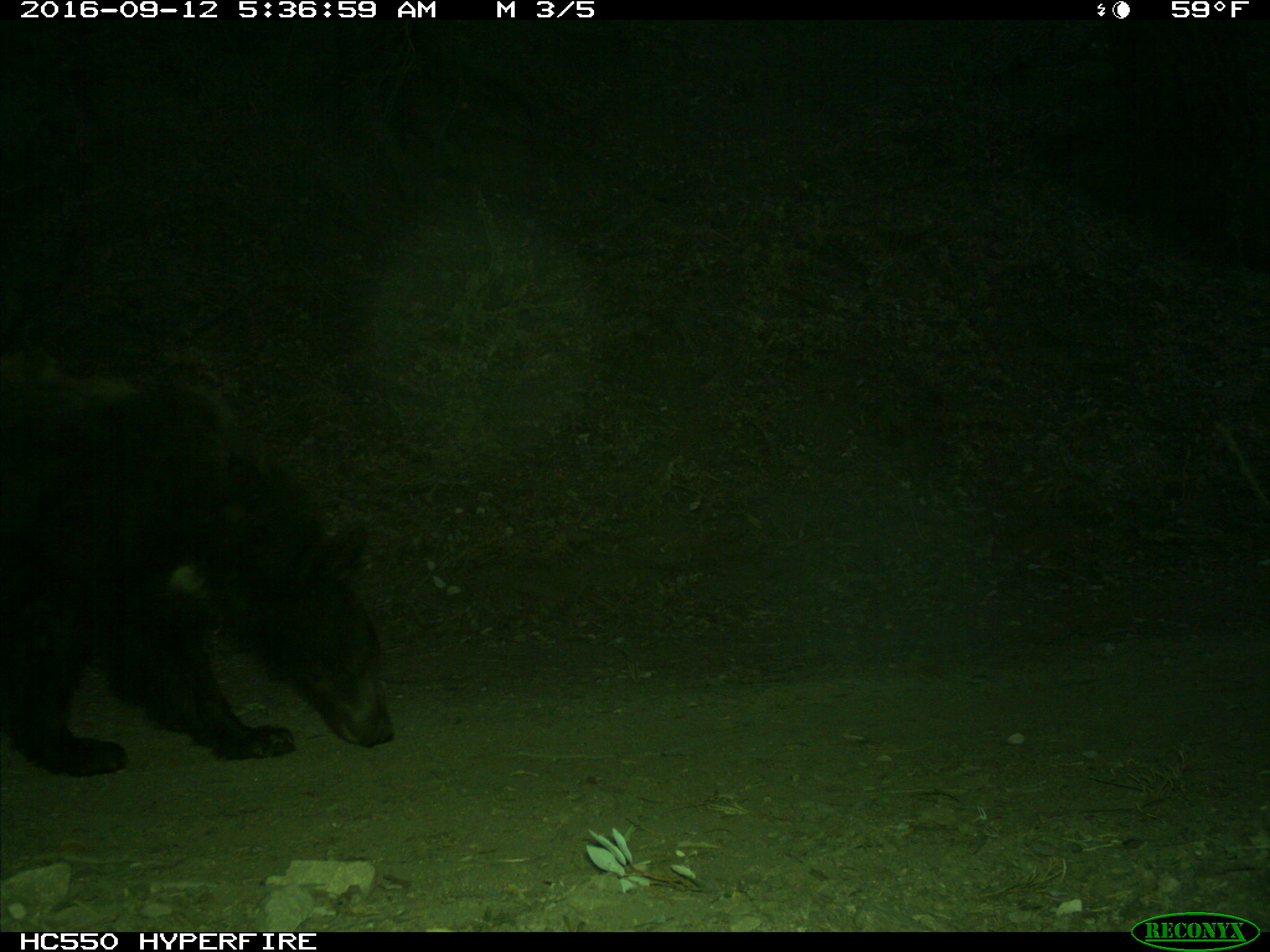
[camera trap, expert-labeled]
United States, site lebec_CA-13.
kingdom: Animalia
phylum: Chordata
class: Mammalia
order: Carnivora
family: Ursidae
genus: Ursus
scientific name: Ursus americanus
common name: american black bear